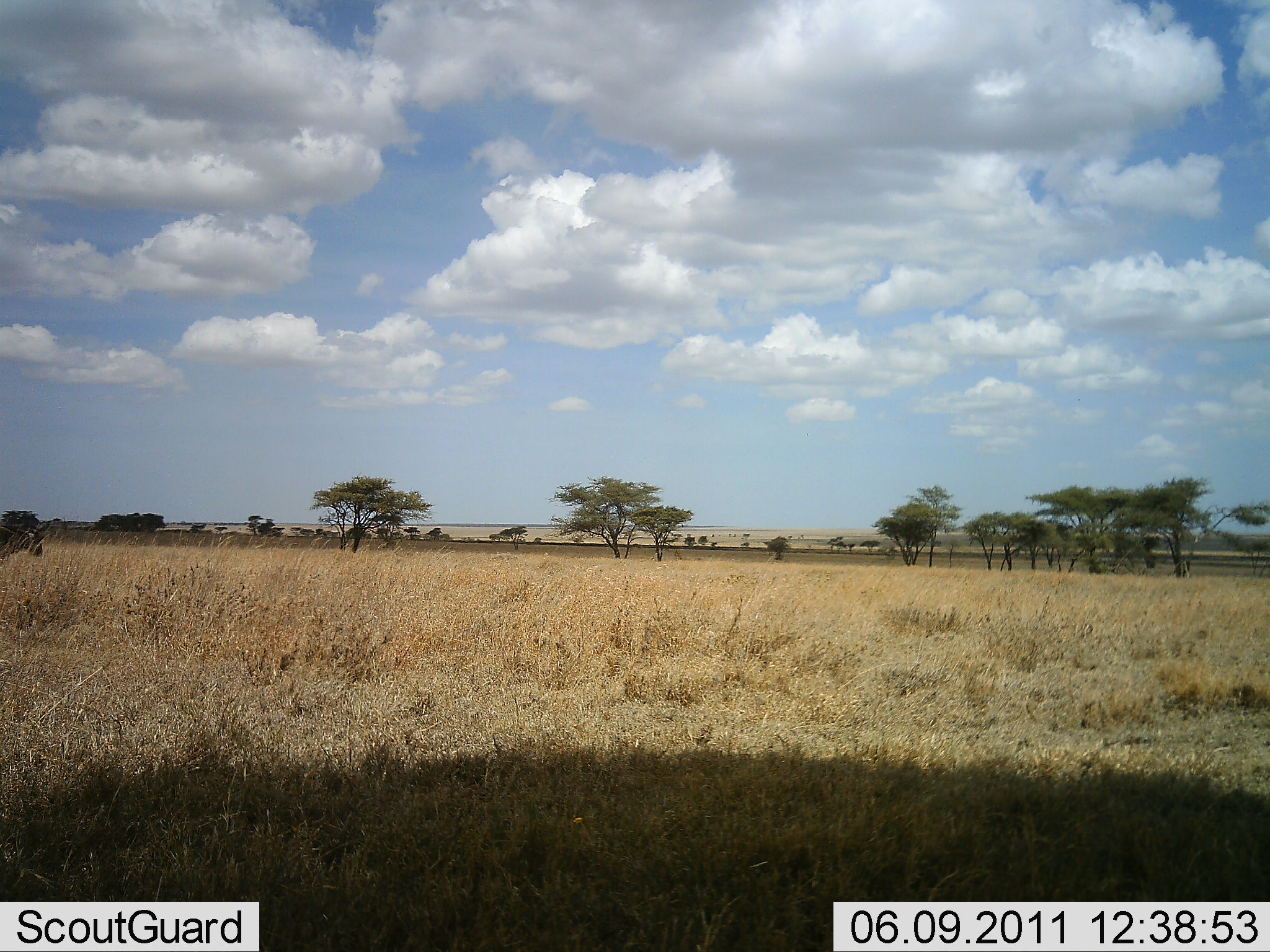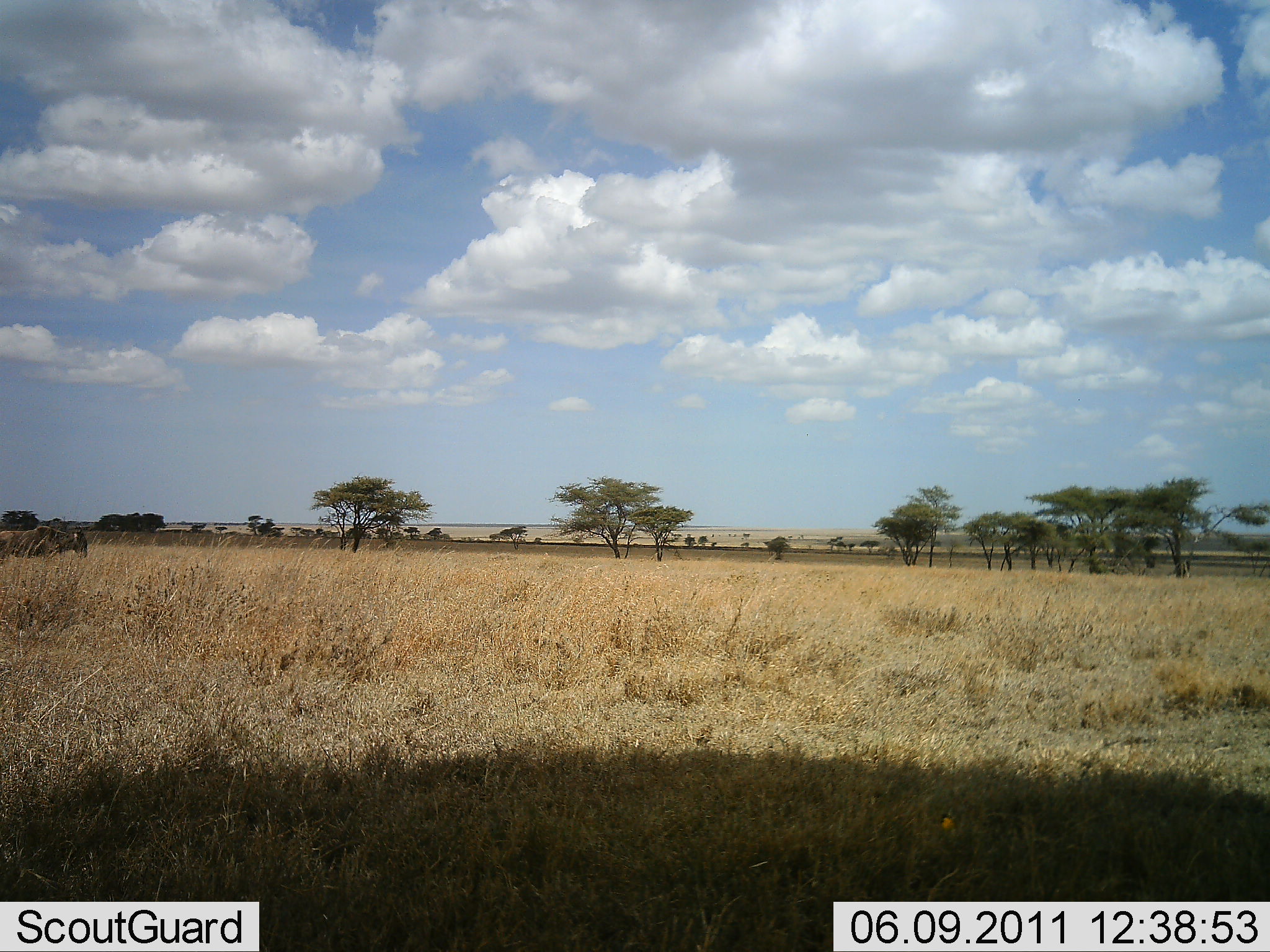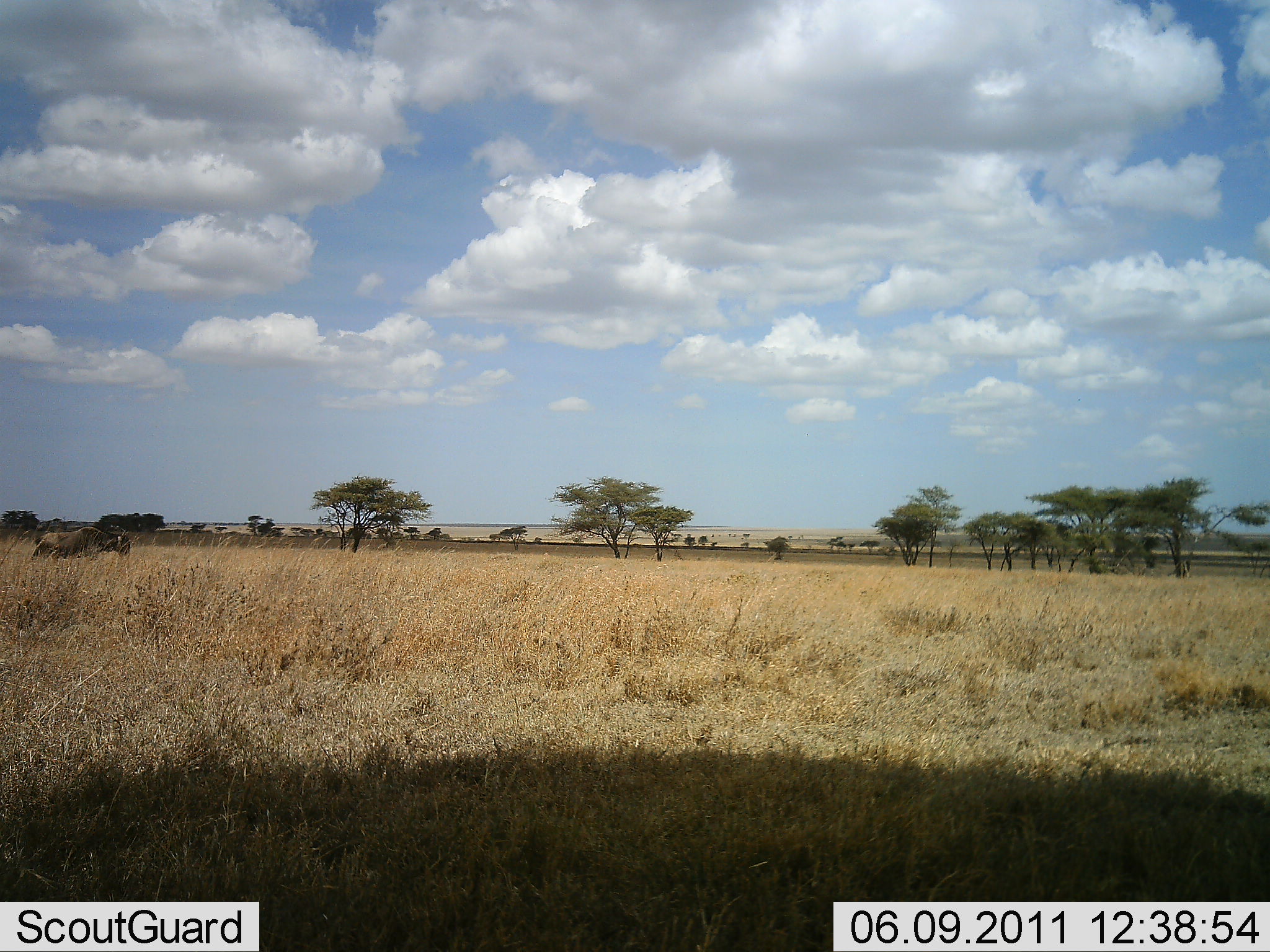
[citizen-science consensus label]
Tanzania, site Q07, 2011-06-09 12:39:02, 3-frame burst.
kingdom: Animalia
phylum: Chordata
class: Mammalia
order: Artiodactyla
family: Bovidae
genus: Connochaetes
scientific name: Connochaetes taurinus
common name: blue wildebeest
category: wildebeest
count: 1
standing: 0%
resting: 0%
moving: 100%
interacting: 0%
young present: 0%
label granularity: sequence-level